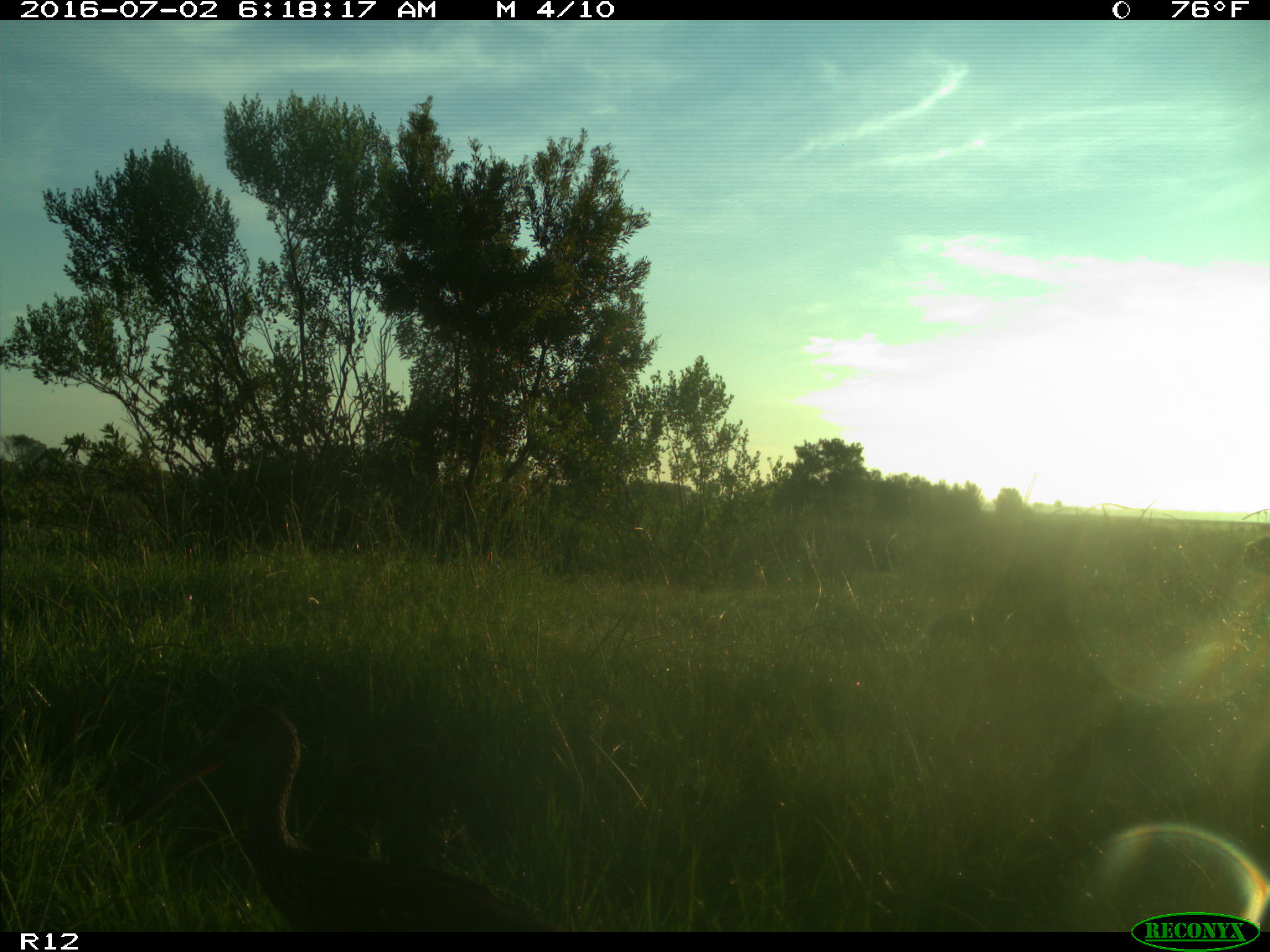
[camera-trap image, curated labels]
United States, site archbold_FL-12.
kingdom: Animalia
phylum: Chordata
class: Aves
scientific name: Aves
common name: birds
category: unidentified bird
Unidentified bird (birds) (Aves).